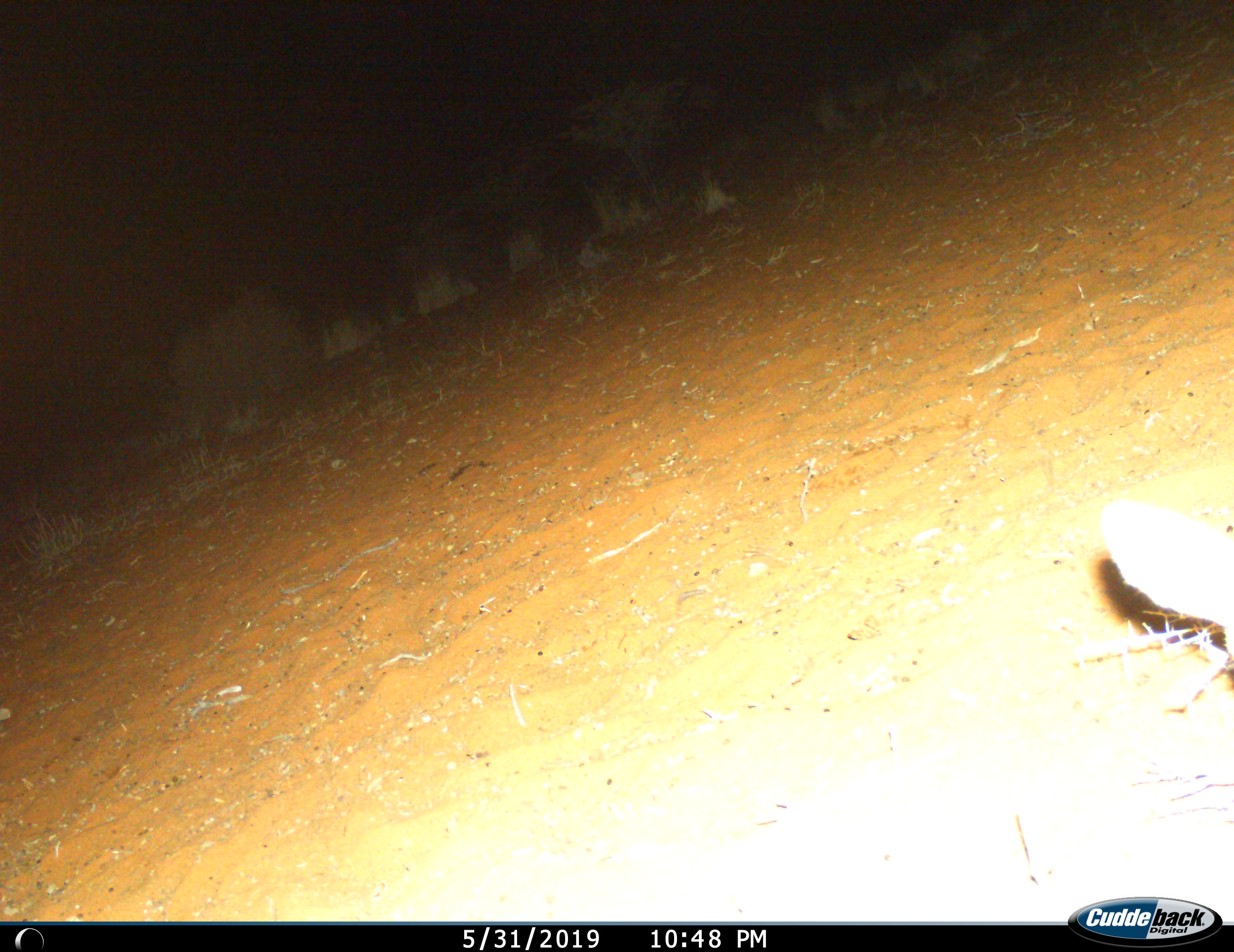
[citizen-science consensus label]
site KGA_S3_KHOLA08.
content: unidentified animal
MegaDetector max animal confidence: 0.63